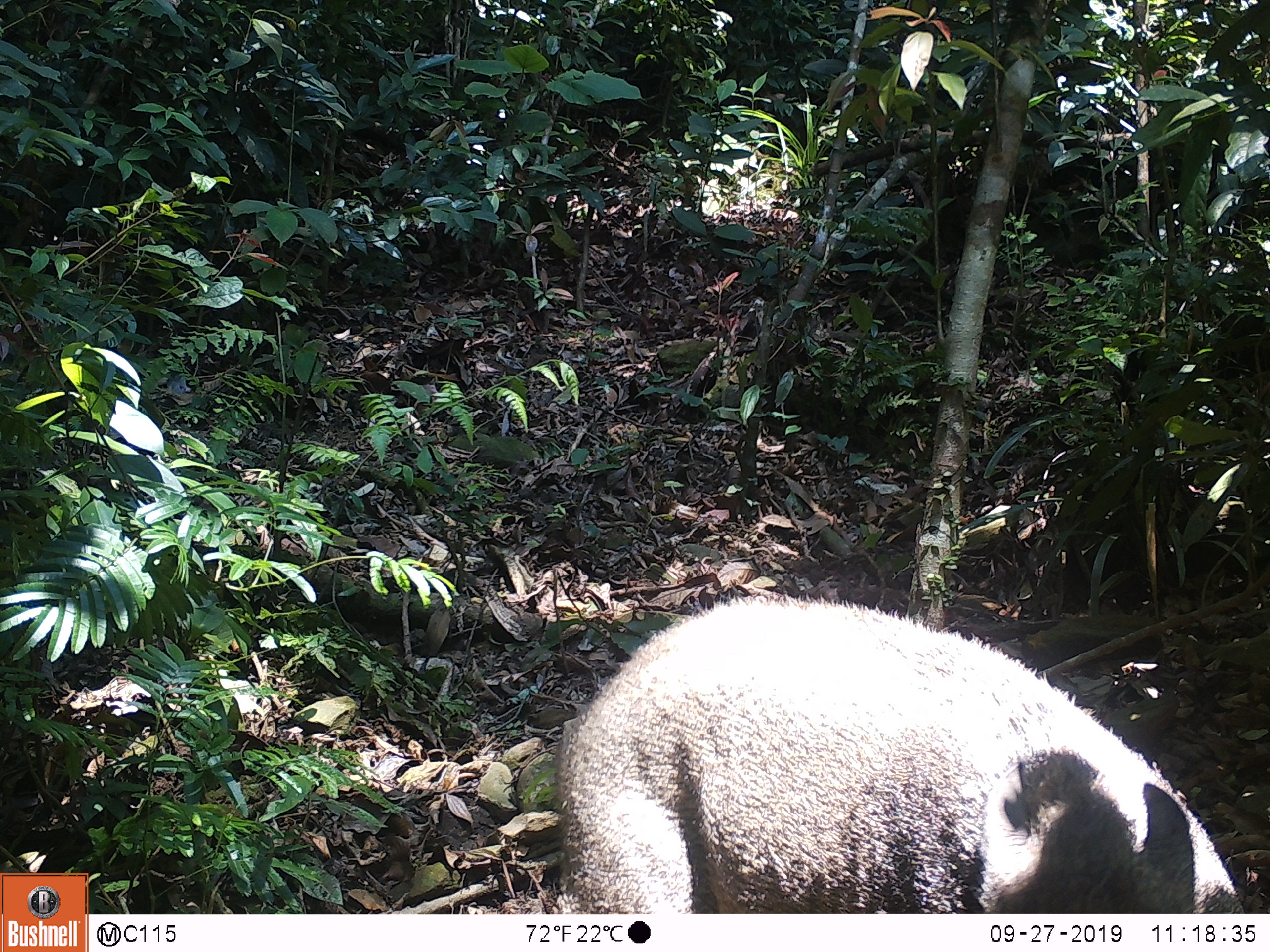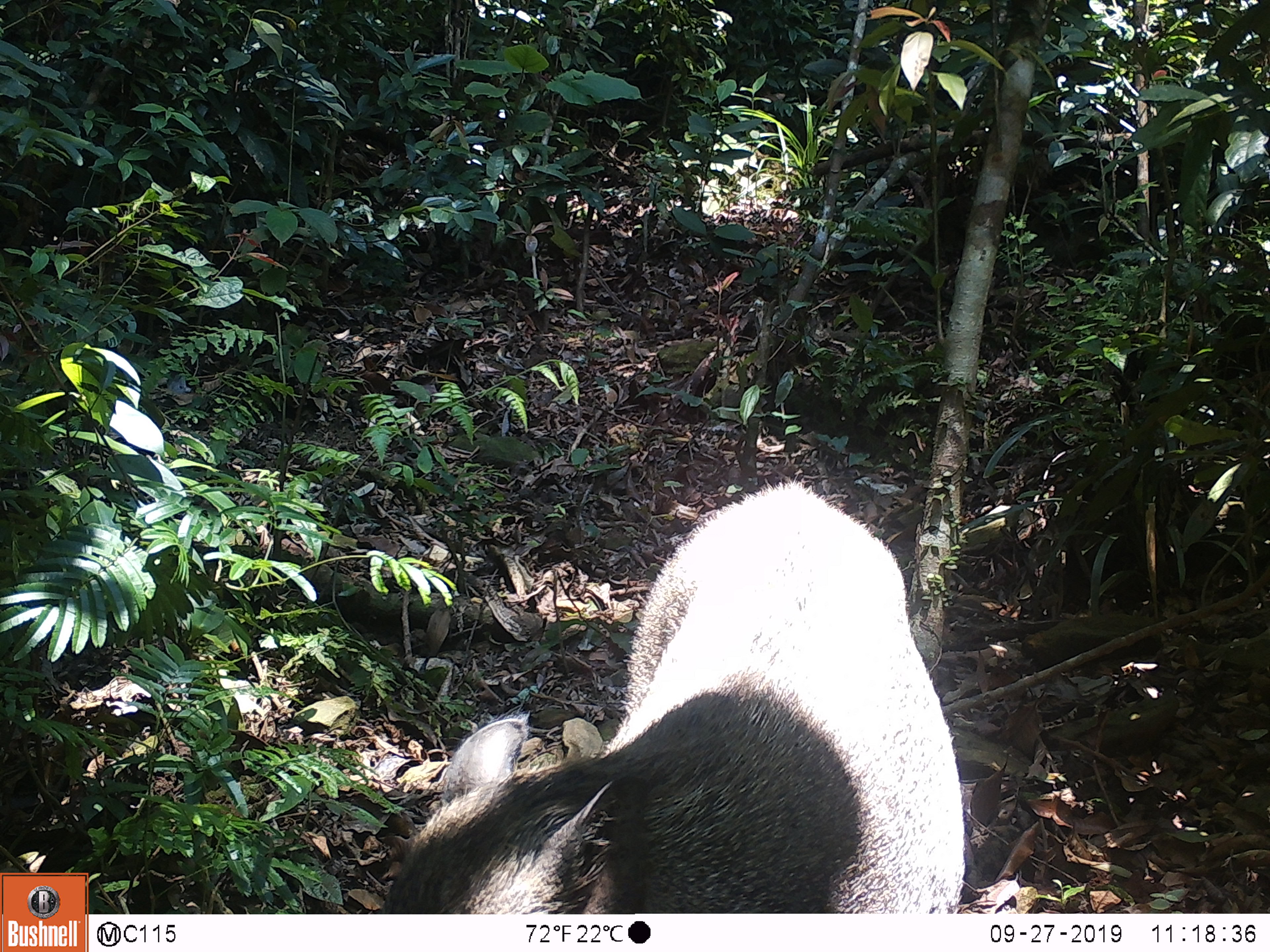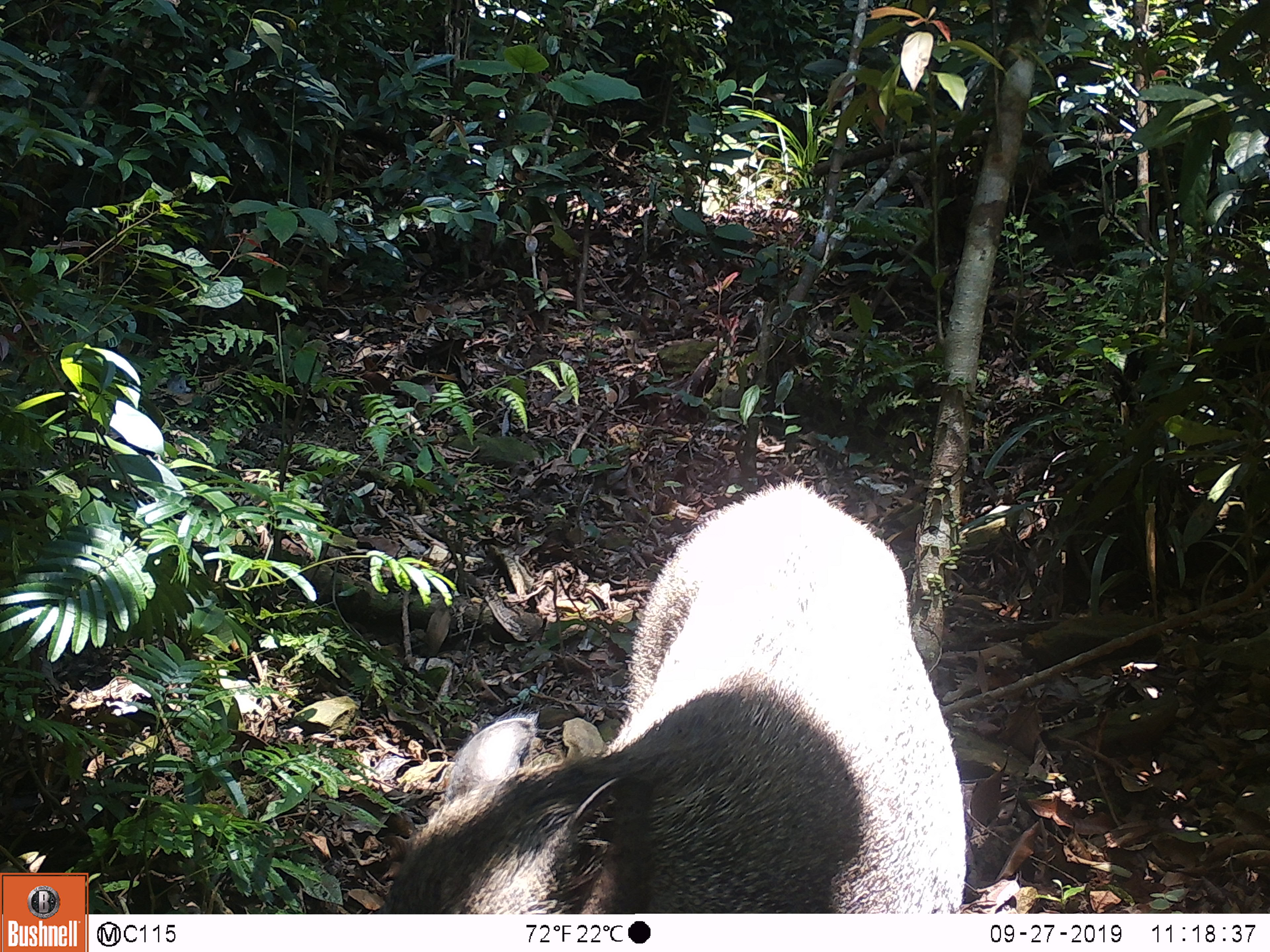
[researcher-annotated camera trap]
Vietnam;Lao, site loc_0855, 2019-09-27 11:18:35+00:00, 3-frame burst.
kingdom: Animalia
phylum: Chordata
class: Mammalia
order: Artiodactyla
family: Suidae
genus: Sus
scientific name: Sus scrofa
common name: eurasian wild pig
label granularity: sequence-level